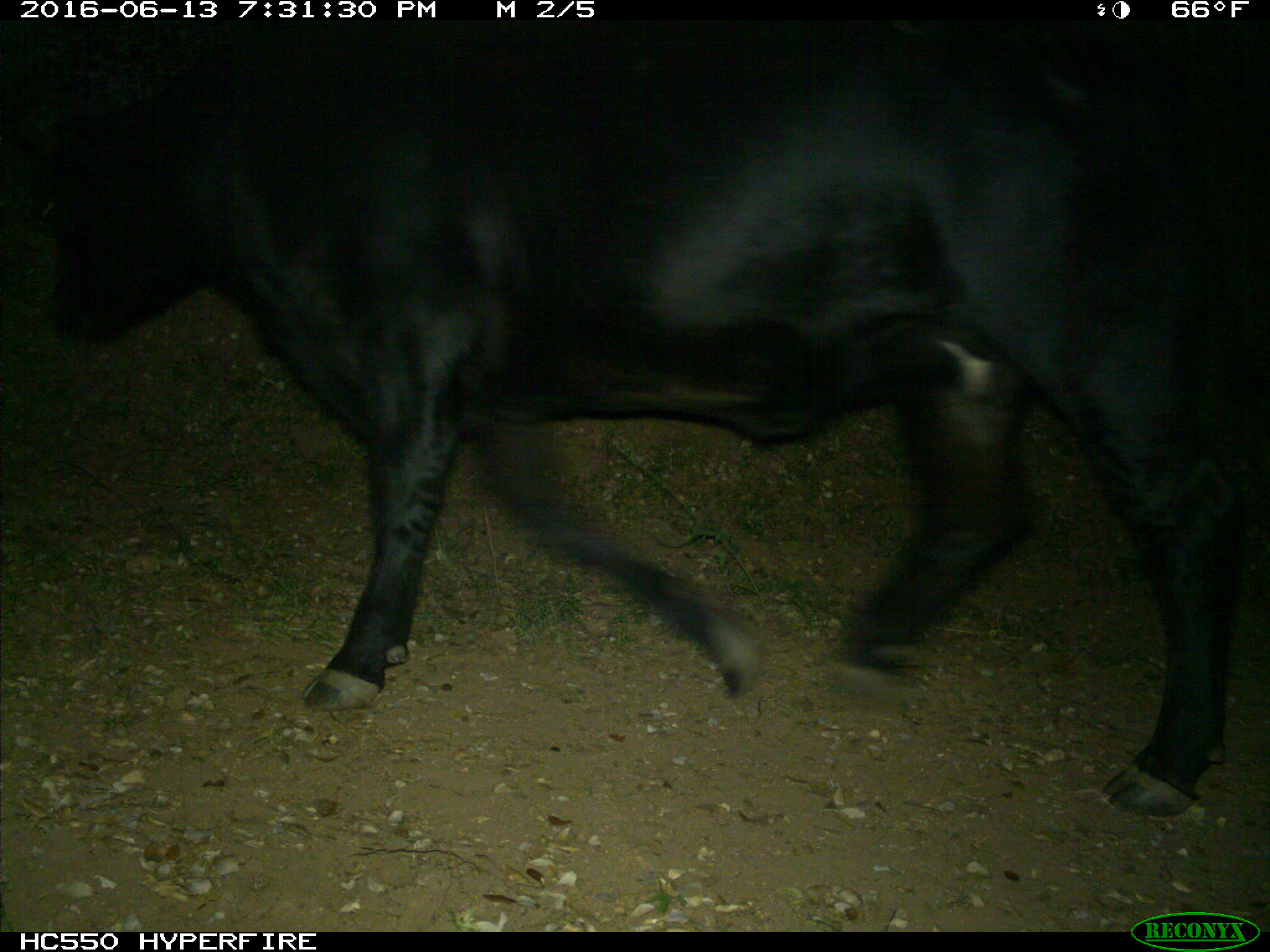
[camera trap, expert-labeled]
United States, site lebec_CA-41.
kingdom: Animalia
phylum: Chordata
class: Mammalia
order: Artiodactyla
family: Bovidae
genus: Bos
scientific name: Bos taurus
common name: domestic cow